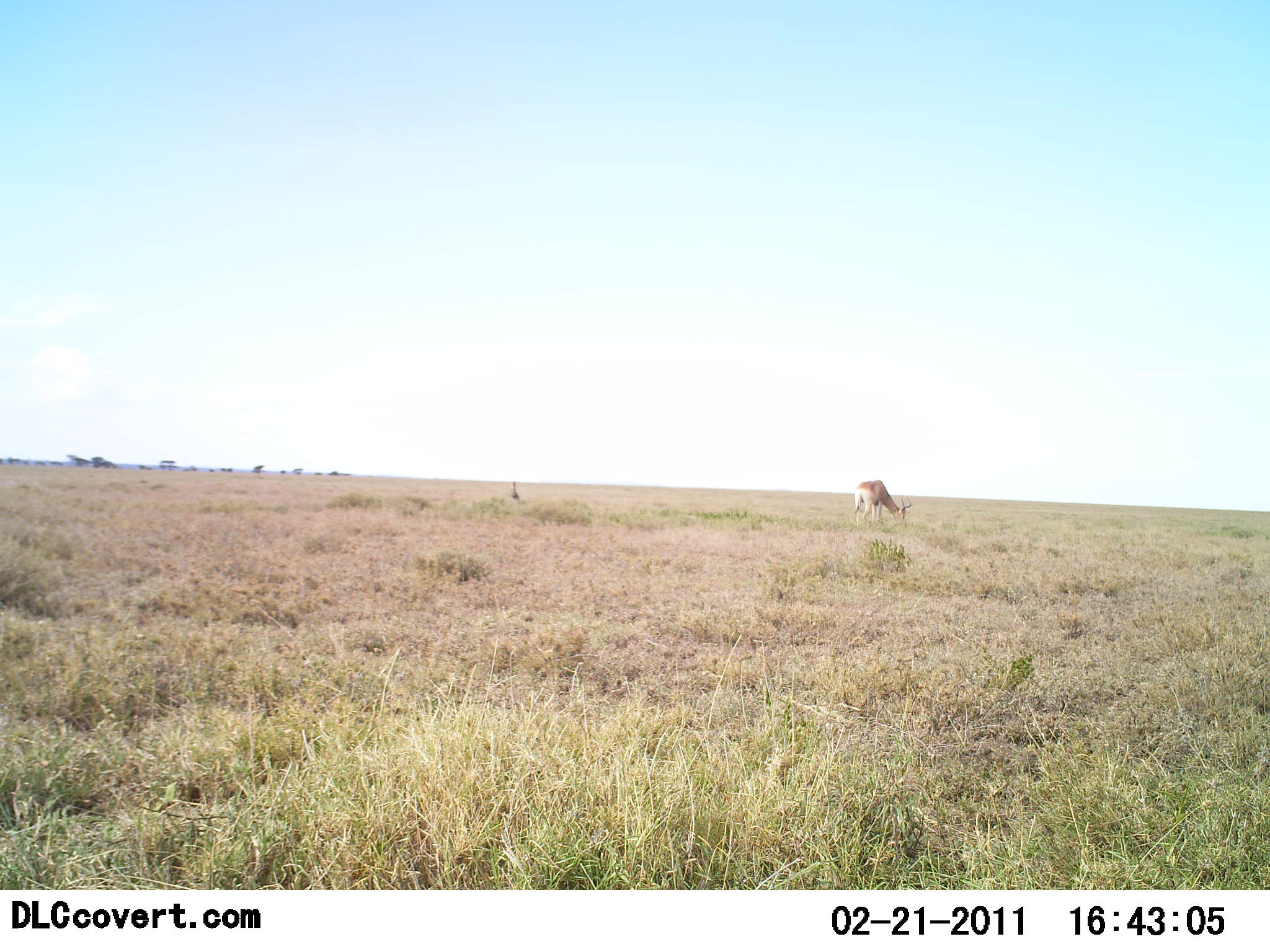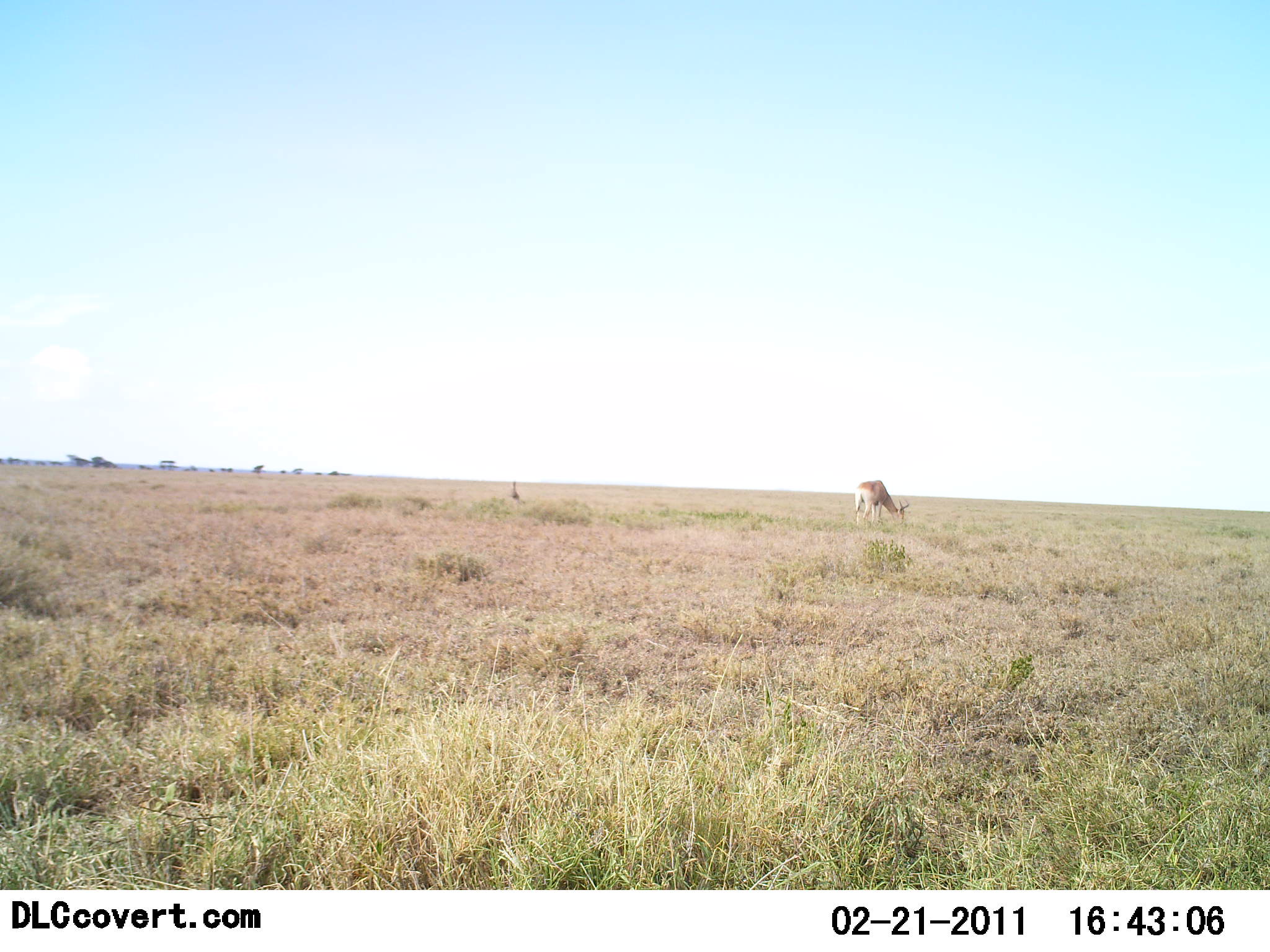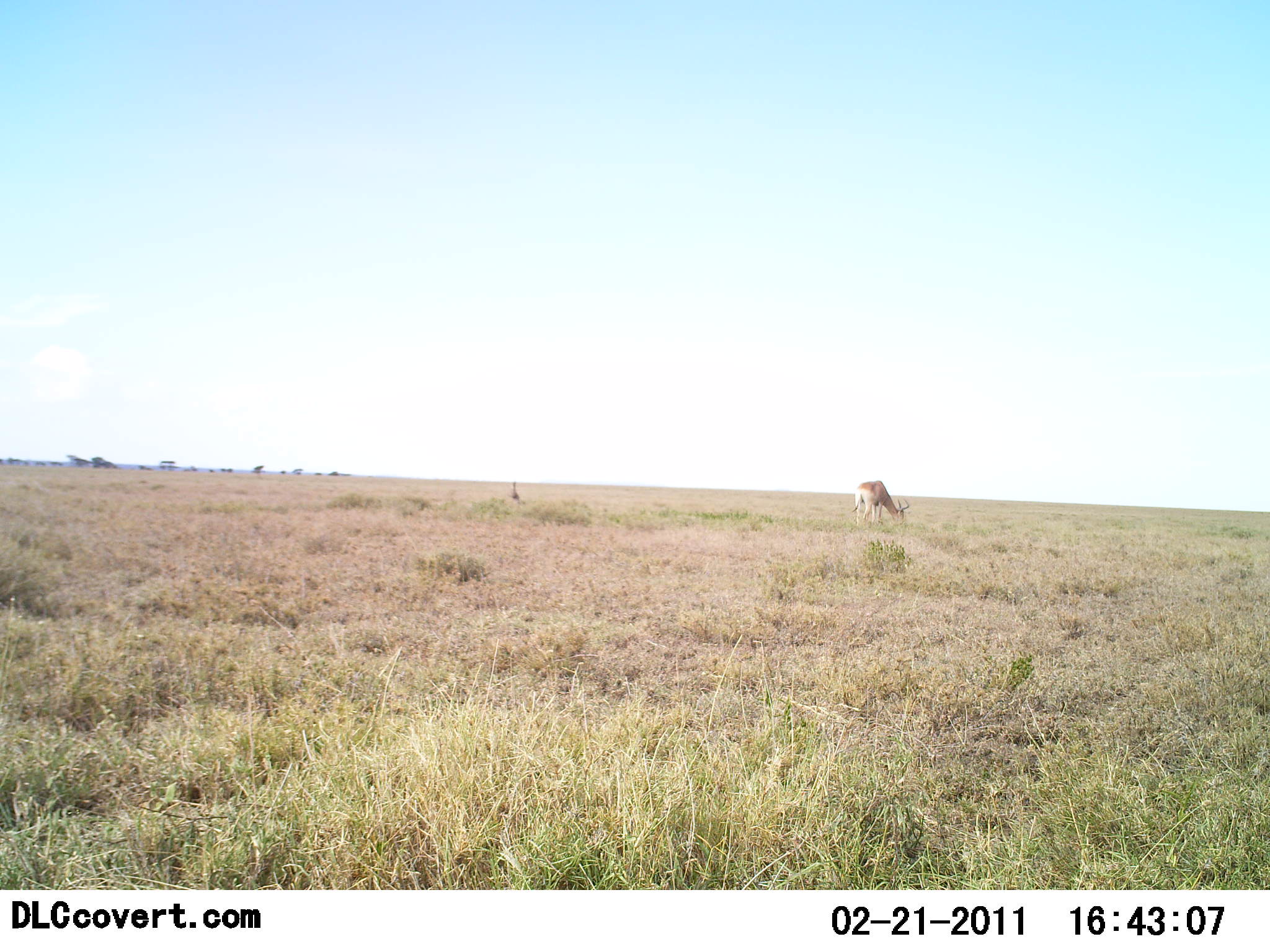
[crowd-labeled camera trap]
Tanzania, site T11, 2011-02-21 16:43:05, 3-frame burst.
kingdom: Animalia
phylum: Chordata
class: Mammalia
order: Artiodactyla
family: Bovidae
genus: Nanger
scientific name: Nanger granti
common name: grant's gazelle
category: gazellegrants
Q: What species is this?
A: Gazellegrants (grant's gazelle) (Nanger granti).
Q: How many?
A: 1.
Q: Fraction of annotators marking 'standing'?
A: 25%.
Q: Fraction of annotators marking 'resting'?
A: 0%.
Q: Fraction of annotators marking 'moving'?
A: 0%.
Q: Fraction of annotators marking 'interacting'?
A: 0%.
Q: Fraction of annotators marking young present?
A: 0%.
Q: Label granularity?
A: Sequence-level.